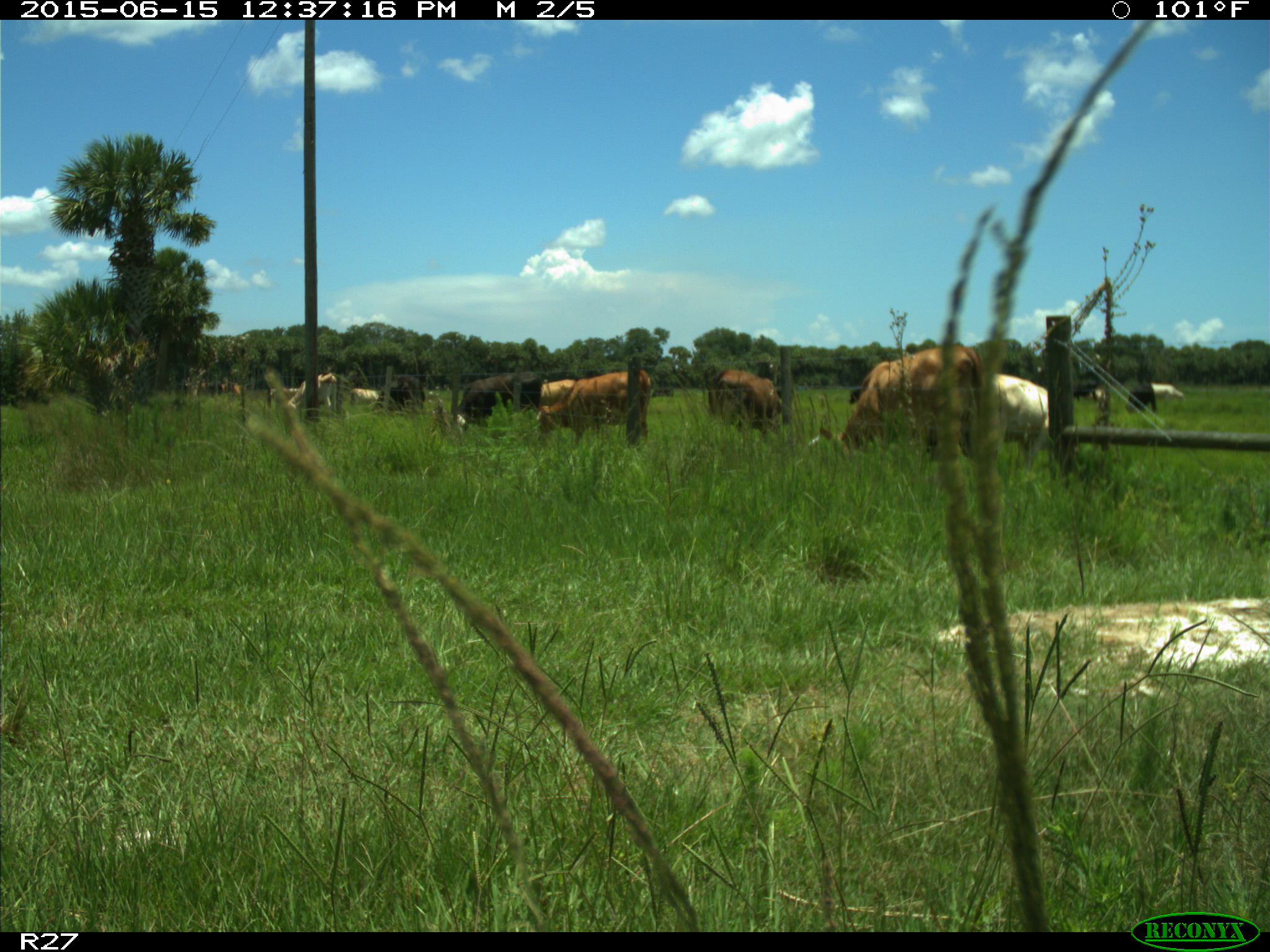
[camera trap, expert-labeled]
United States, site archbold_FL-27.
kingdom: Animalia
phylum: Chordata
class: Mammalia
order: Artiodactyla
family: Bovidae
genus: Bos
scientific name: Bos taurus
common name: domestic cow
Bos taurus (domestic cow).